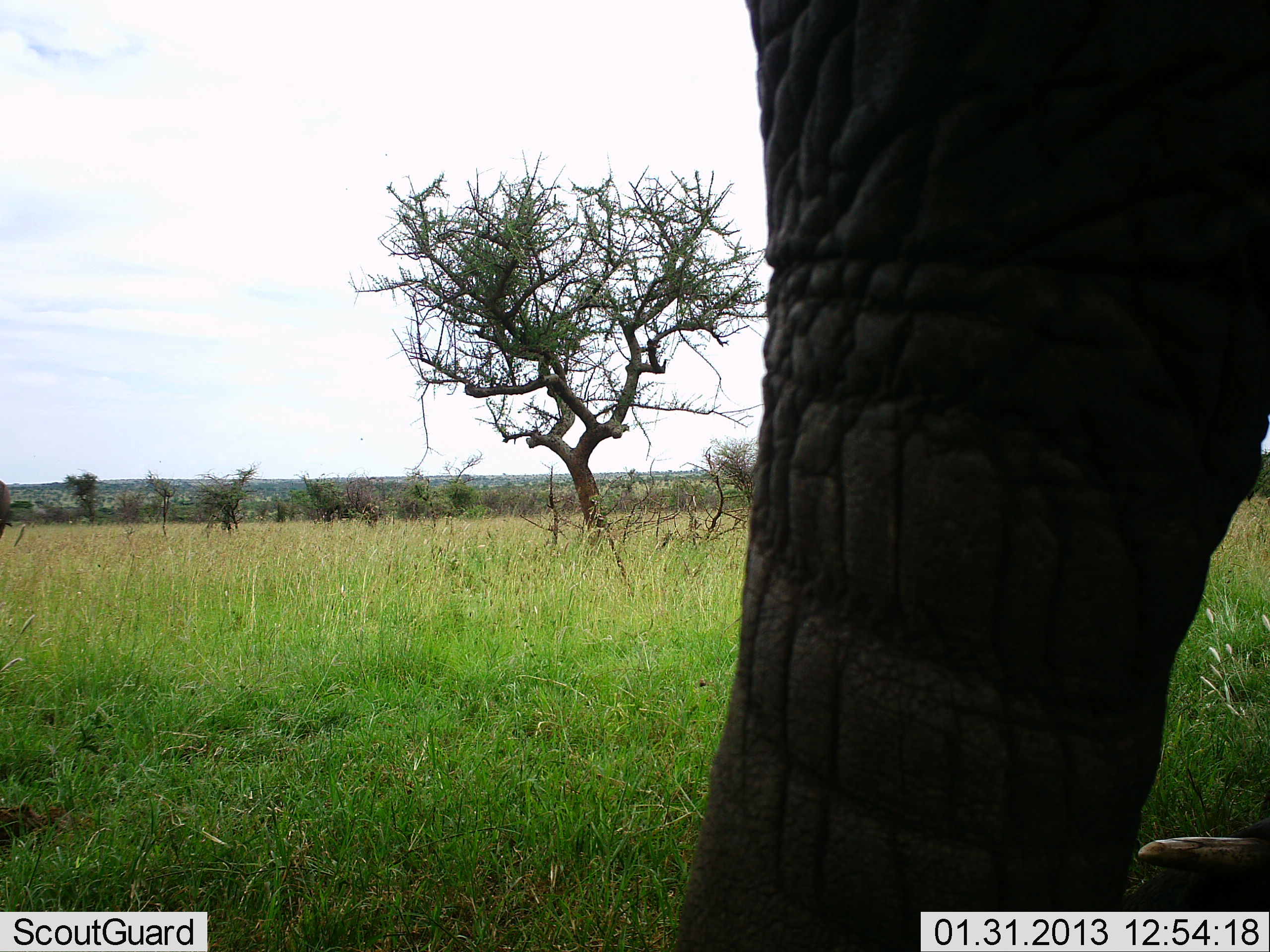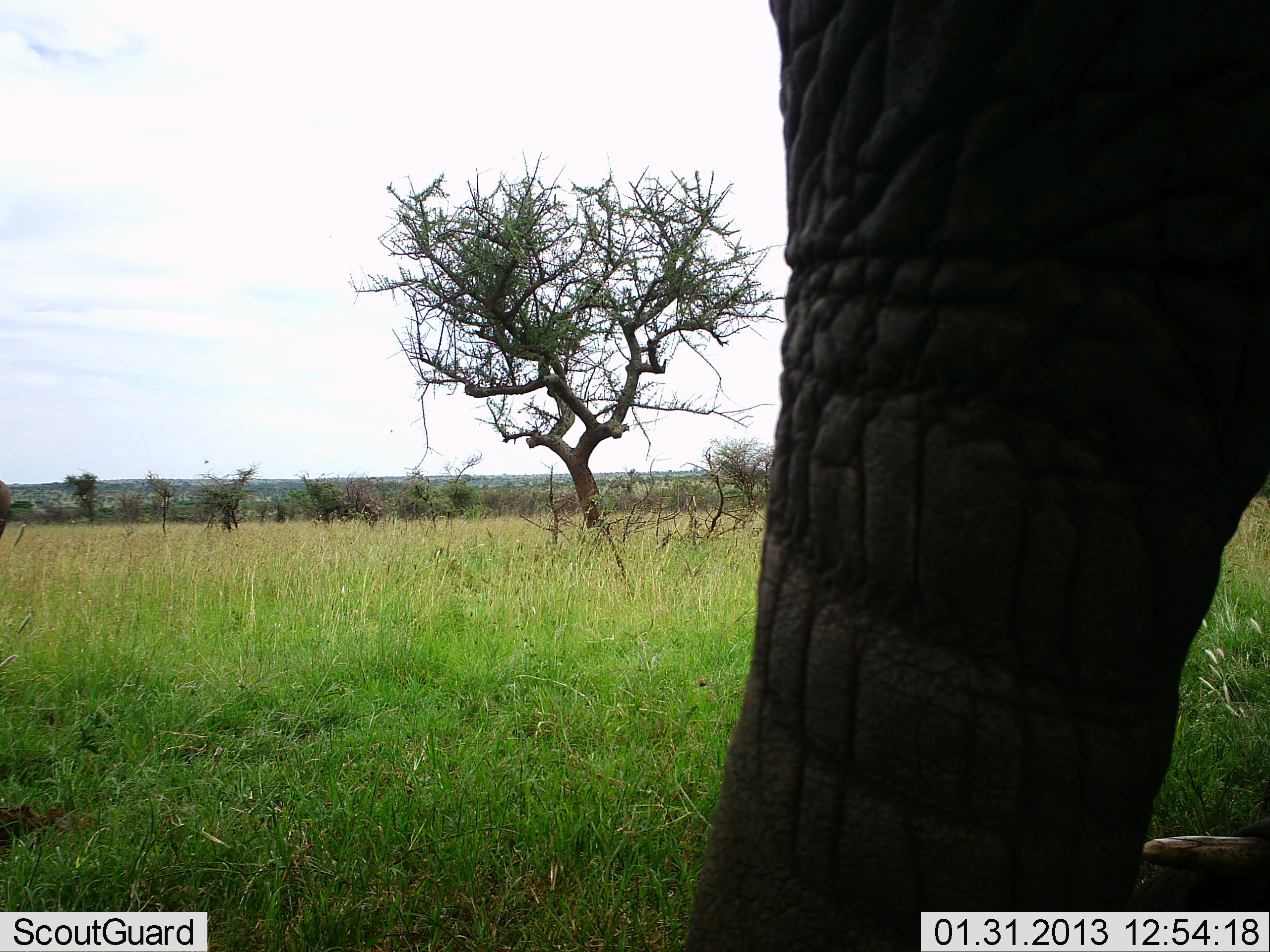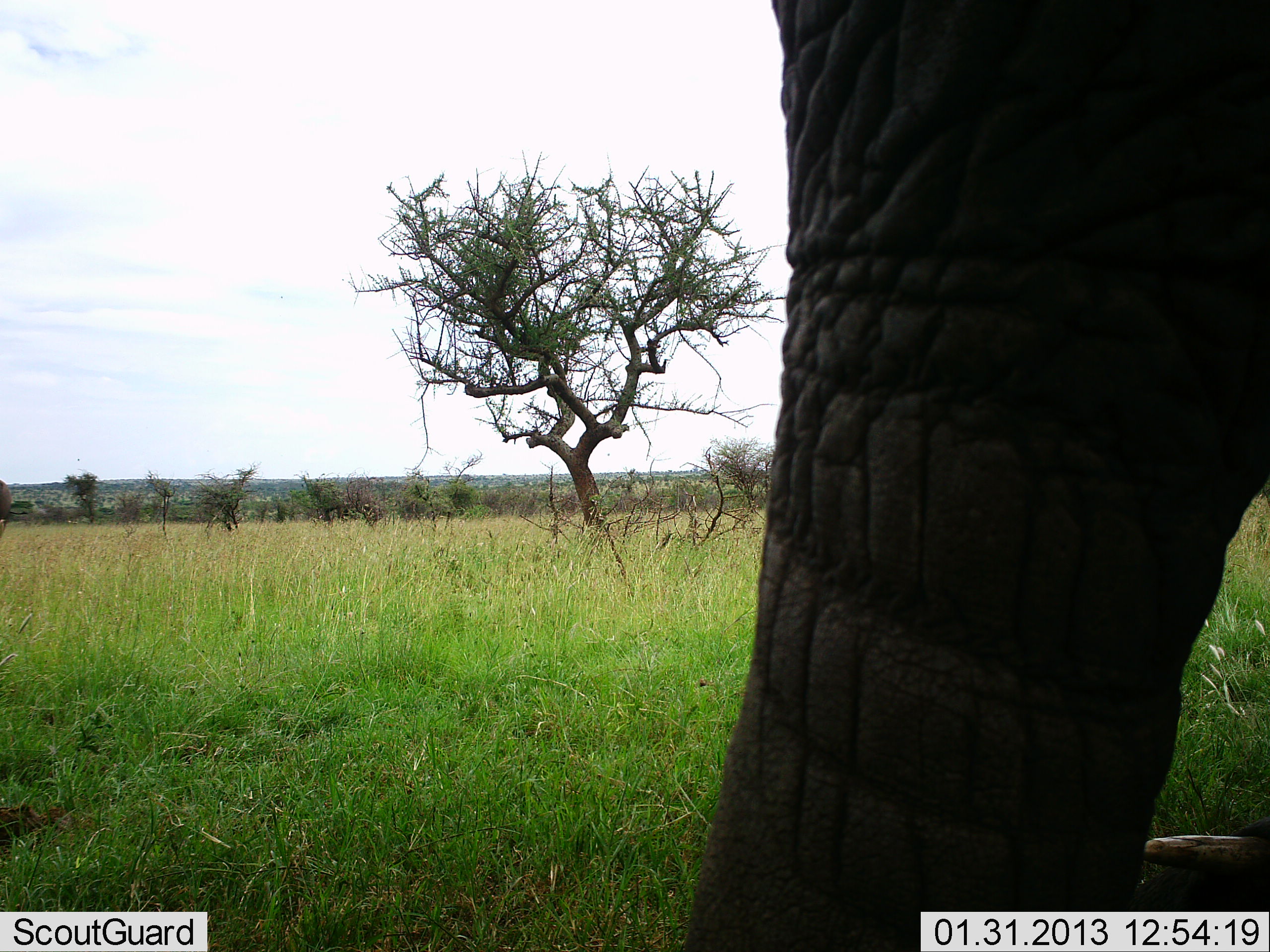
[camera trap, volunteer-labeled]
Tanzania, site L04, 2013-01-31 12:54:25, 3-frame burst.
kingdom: Animalia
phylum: Chordata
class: Mammalia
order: Proboscidea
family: Elephantidae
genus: Loxodonta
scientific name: Loxodonta africana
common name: african bush elephant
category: elephant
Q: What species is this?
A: Elephant (african bush elephant) (Loxodonta africana).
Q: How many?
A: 1.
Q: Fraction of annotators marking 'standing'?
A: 83%.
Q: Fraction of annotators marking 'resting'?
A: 7%.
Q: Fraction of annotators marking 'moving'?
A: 10%.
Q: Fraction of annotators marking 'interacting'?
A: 3%.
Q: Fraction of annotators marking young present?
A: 10%.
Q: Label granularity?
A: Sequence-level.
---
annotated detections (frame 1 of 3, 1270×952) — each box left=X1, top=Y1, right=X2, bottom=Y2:
animal: left=666, top=0, right=1270, bottom=952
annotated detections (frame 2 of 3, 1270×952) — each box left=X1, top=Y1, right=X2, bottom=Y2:
animal: left=684, top=0, right=1270, bottom=952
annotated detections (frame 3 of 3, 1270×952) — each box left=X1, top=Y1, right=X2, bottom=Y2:
animal: left=681, top=0, right=1270, bottom=952